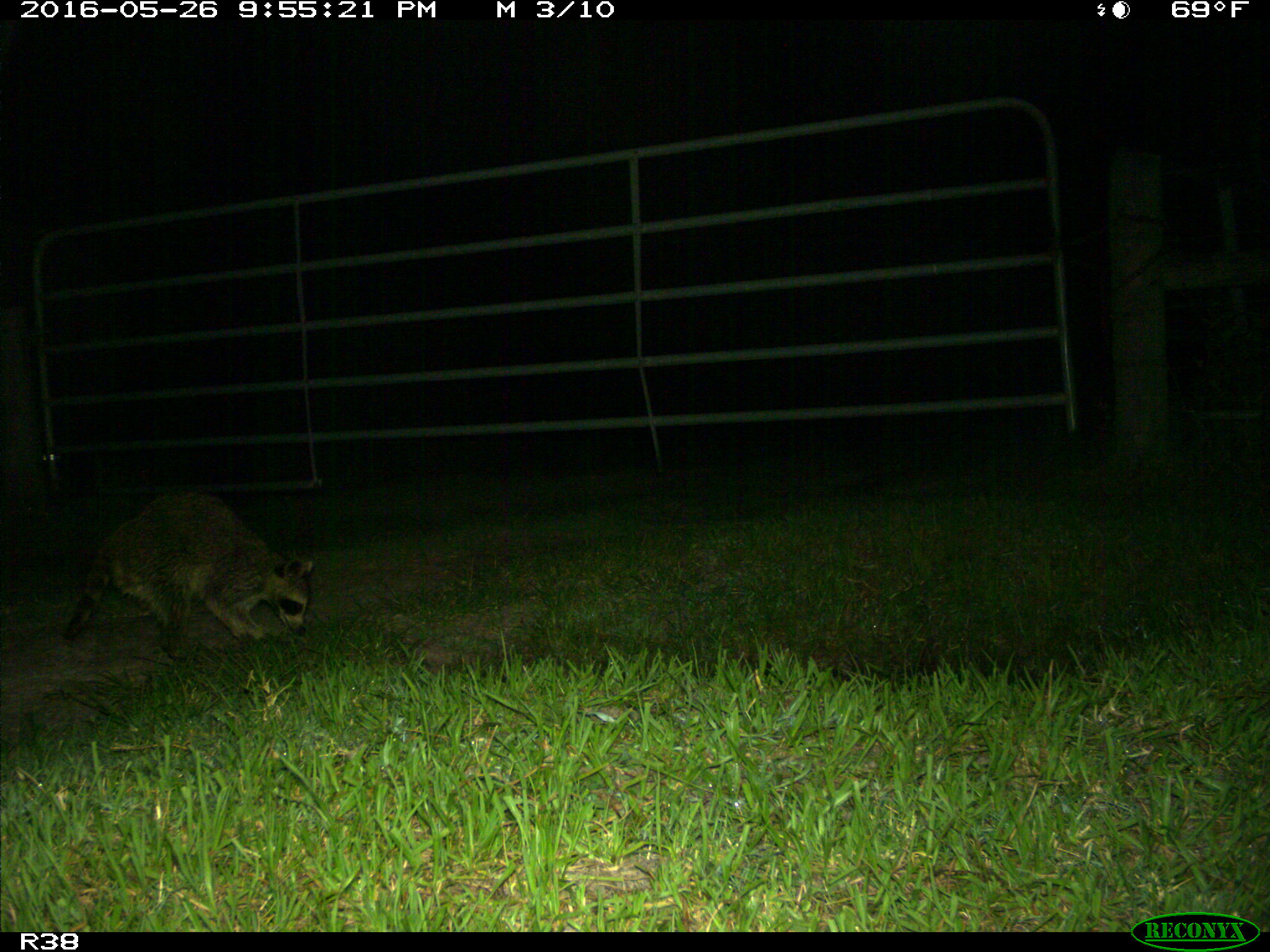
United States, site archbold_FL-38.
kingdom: Animalia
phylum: Chordata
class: Mammalia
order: Carnivora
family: Procyonidae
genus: Procyon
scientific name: Procyon lotor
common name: common raccoon